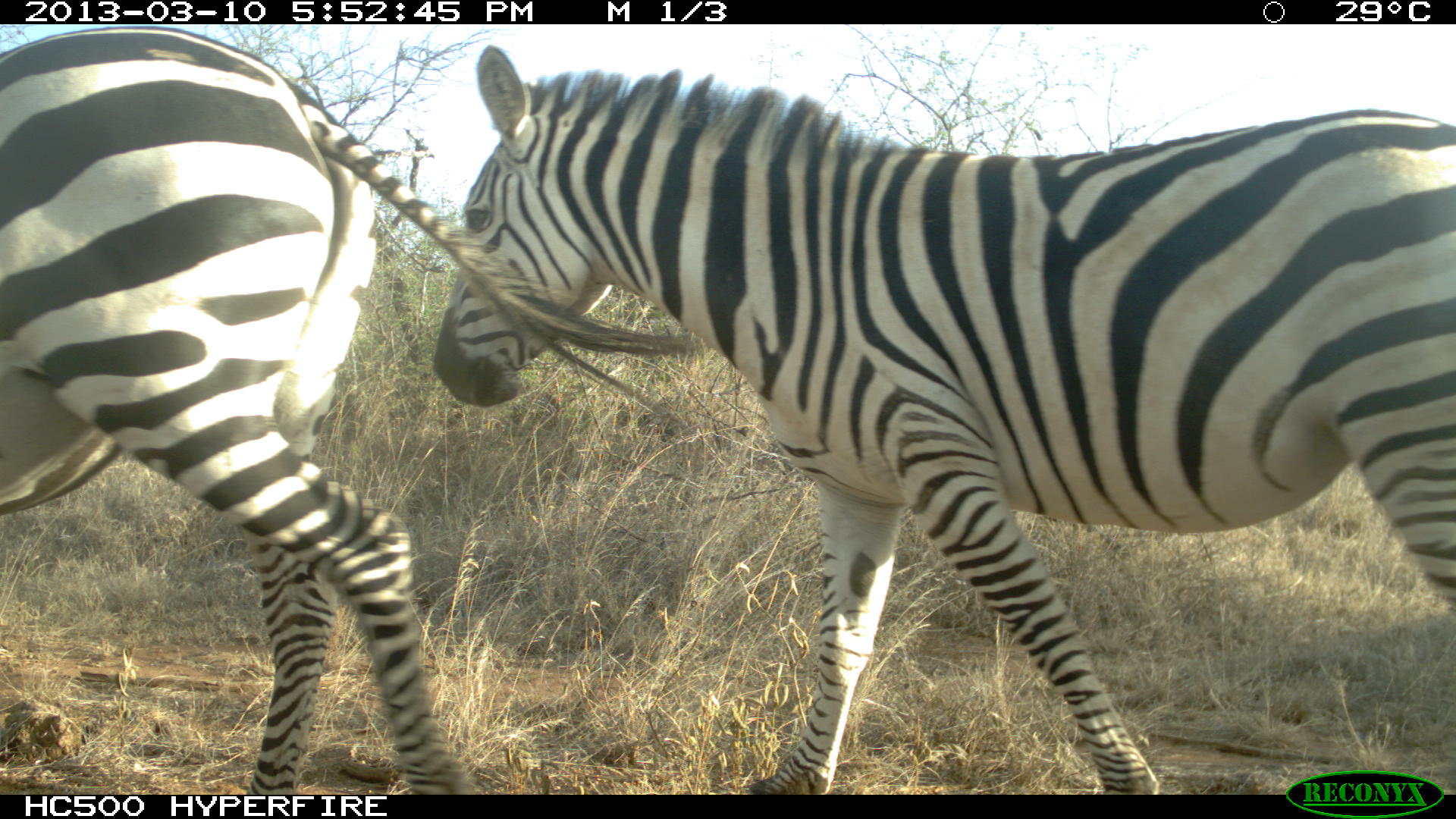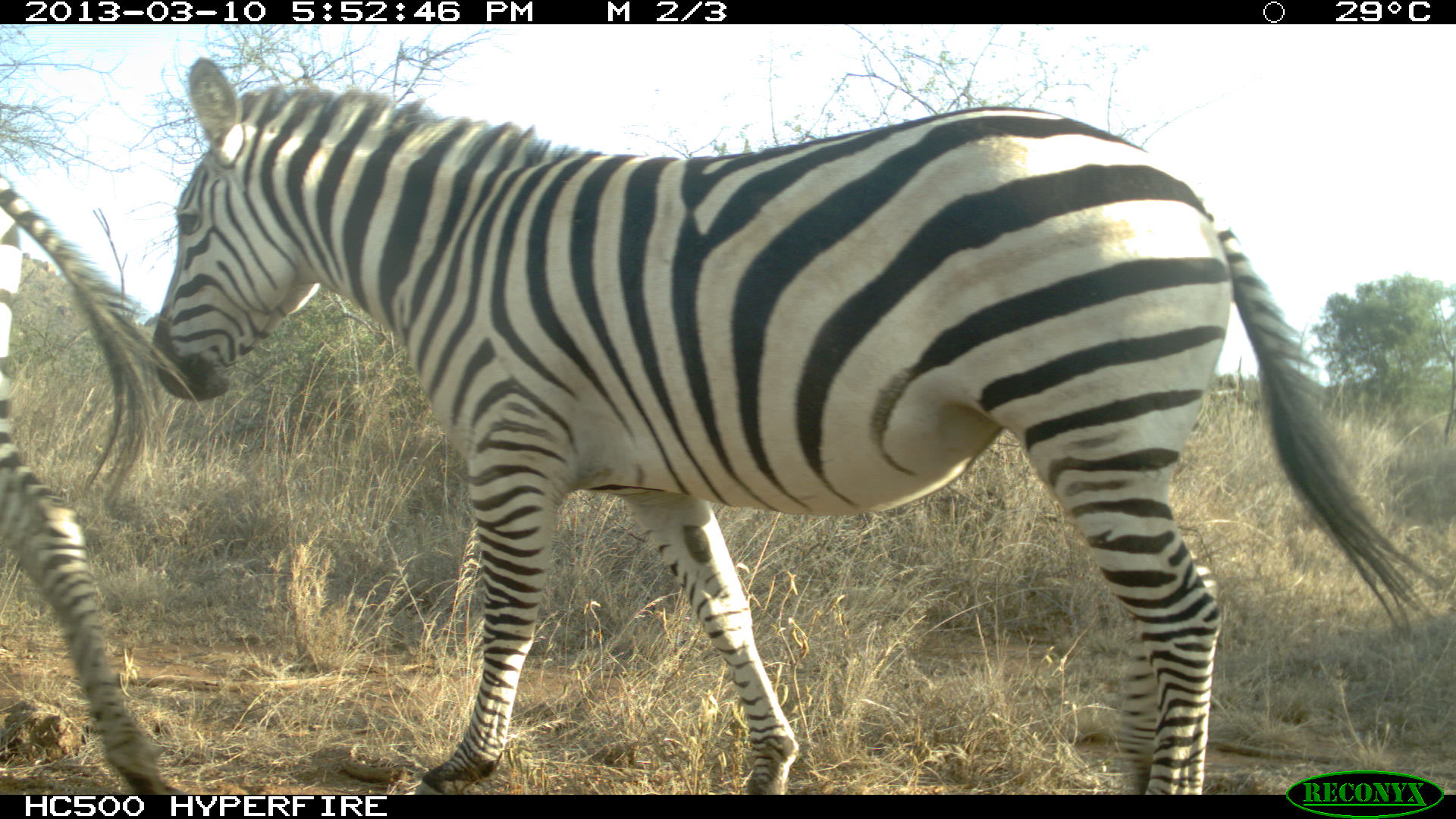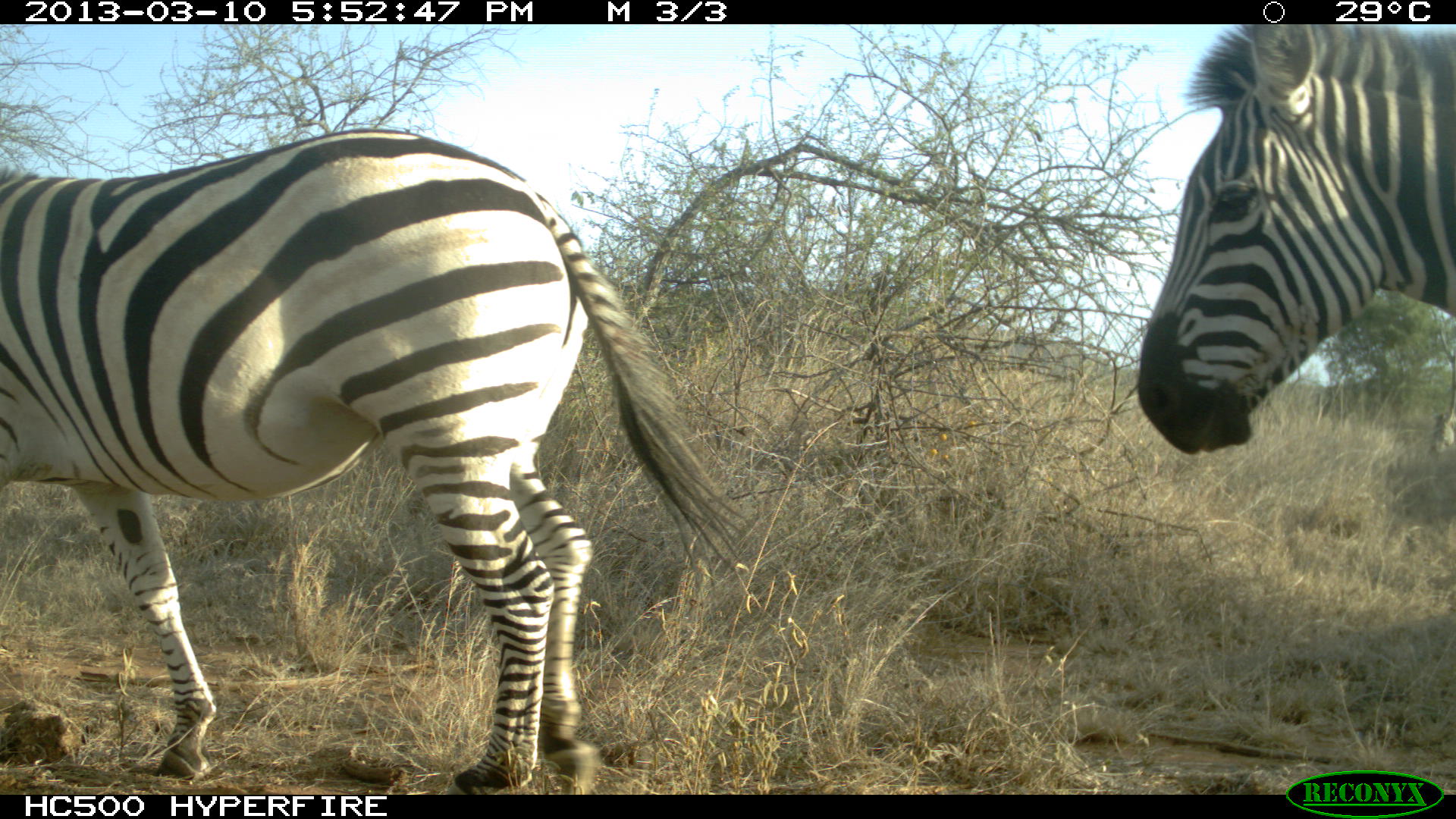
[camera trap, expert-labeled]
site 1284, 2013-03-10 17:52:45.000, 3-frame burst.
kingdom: Animalia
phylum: Chordata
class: Mammalia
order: Perissodactyla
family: Equidae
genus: Equus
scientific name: Equus quagga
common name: plains zebra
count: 2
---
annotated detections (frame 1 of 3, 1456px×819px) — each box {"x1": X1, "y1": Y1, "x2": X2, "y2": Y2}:
equus quagga: {"x1": 431, "y1": 42, "x2": 1456, "y2": 795}; {"x1": 0, "y1": 24, "x2": 705, "y2": 793}